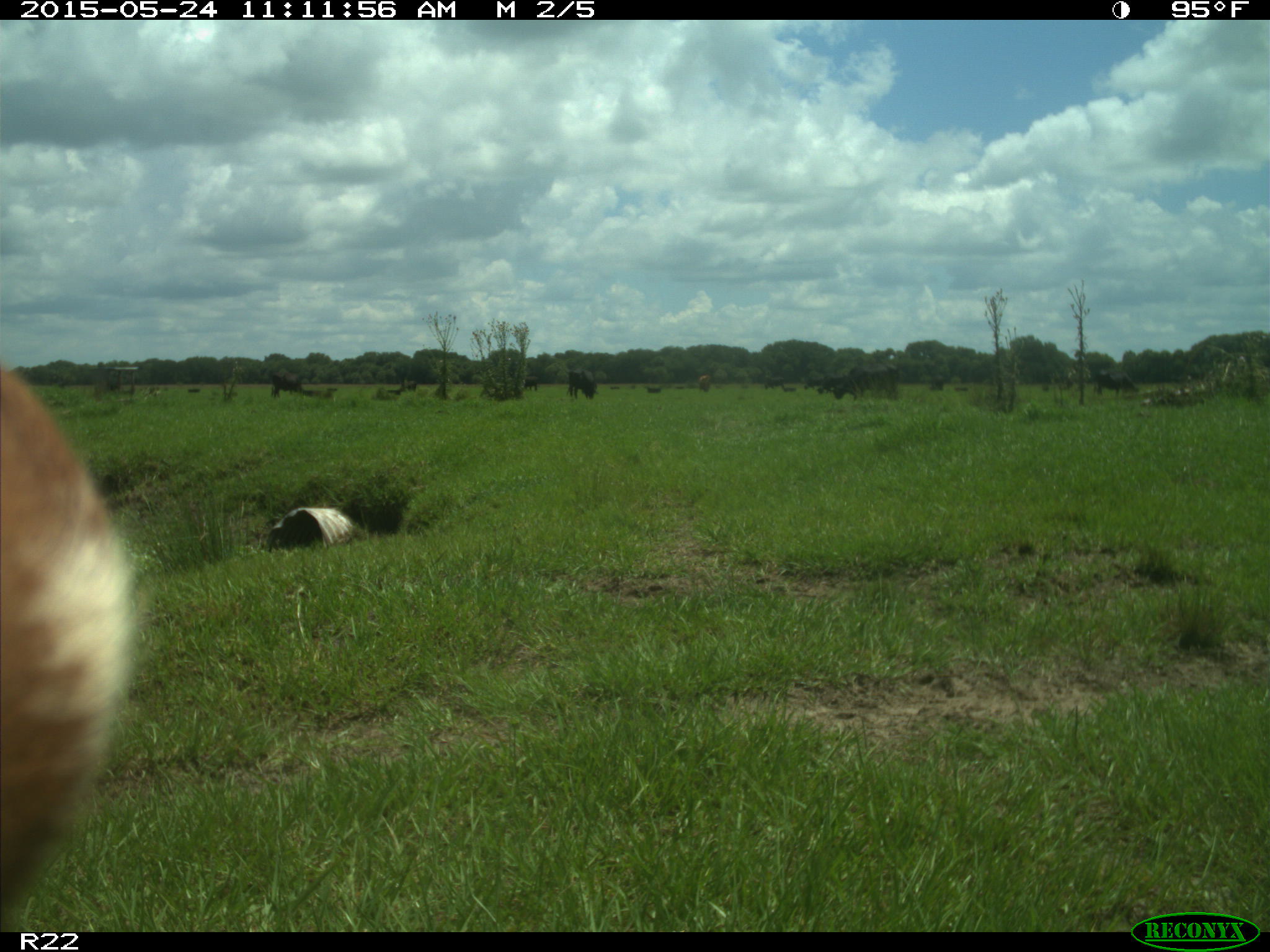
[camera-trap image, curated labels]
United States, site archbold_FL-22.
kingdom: Animalia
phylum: Chordata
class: Mammalia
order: Artiodactyla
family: Bovidae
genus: Bos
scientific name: Bos taurus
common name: domestic cow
Bos taurus (domestic cow).